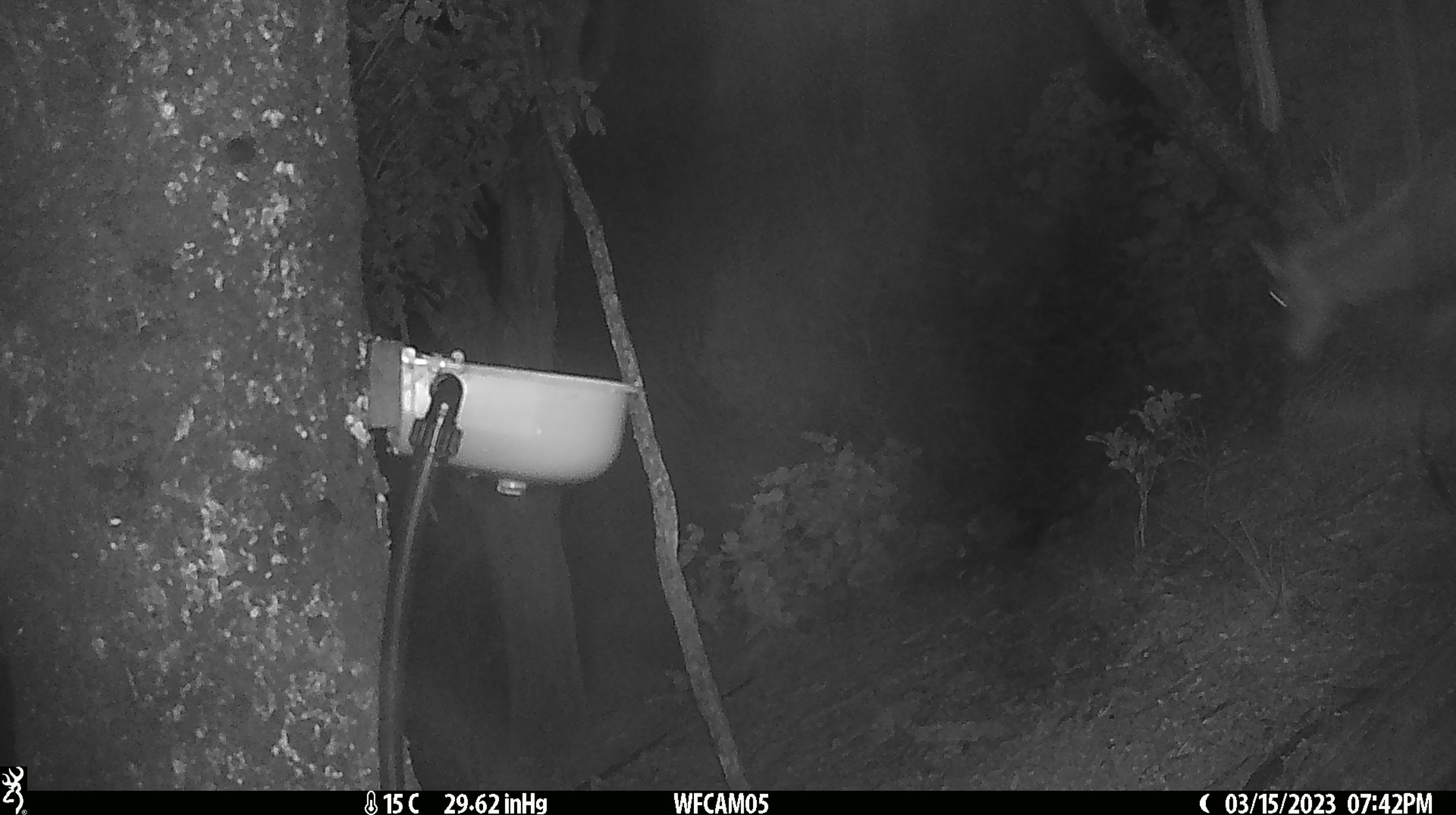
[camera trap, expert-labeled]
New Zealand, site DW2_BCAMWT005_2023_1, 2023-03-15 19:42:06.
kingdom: Animalia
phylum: Chordata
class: Mammalia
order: Artiodactyla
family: Cervidae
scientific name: Cervidae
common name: deer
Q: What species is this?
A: Deer (Cervidae).